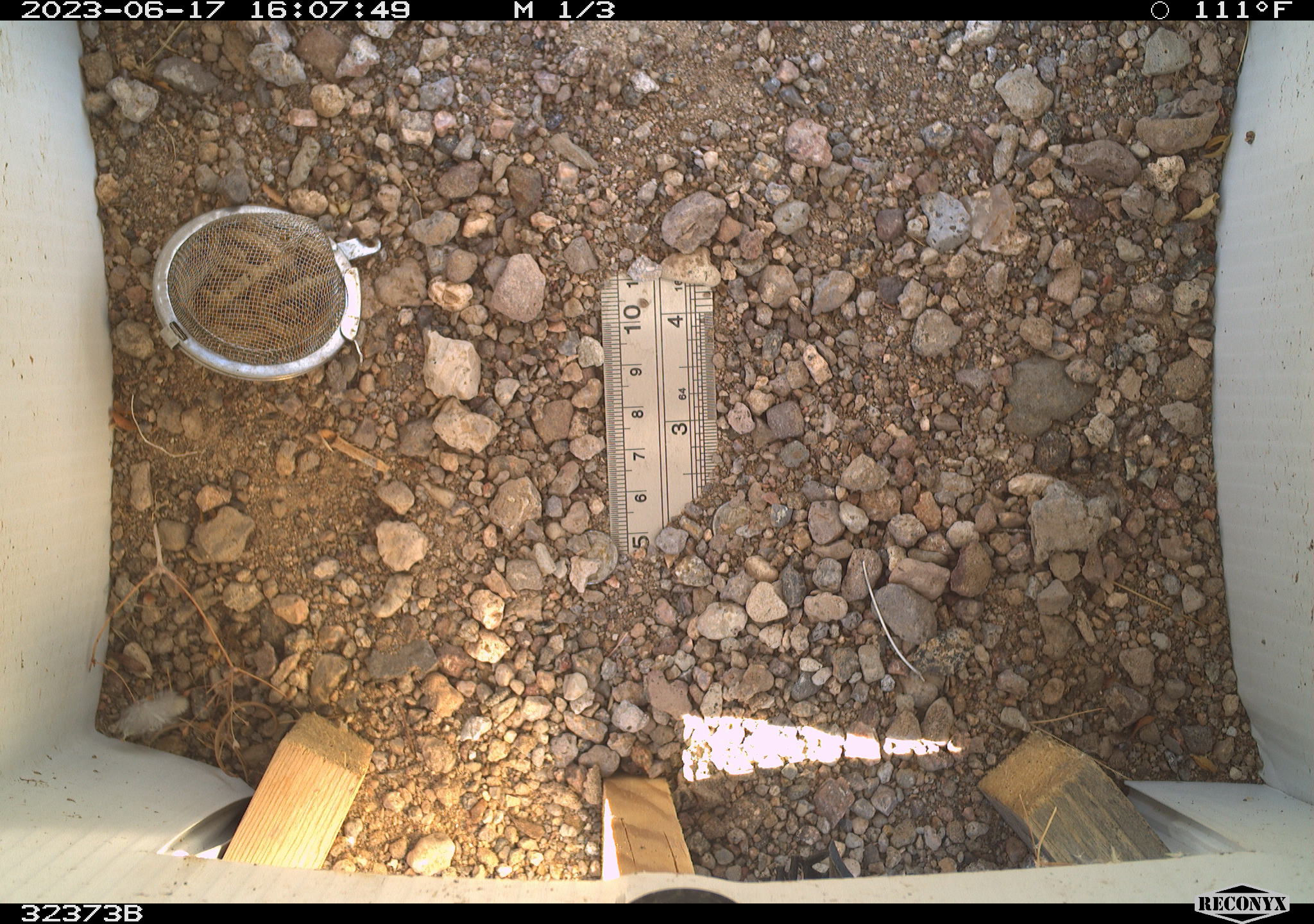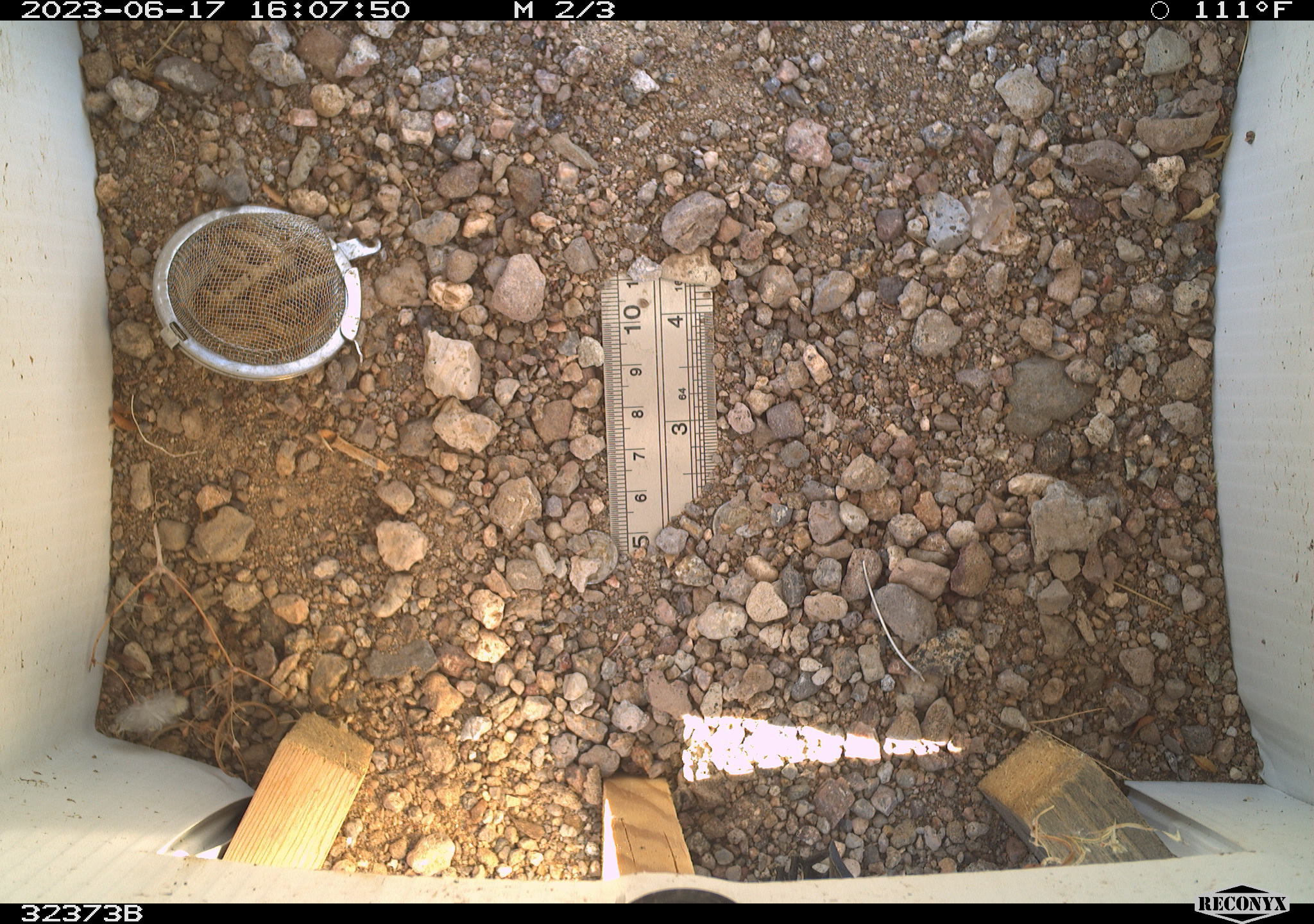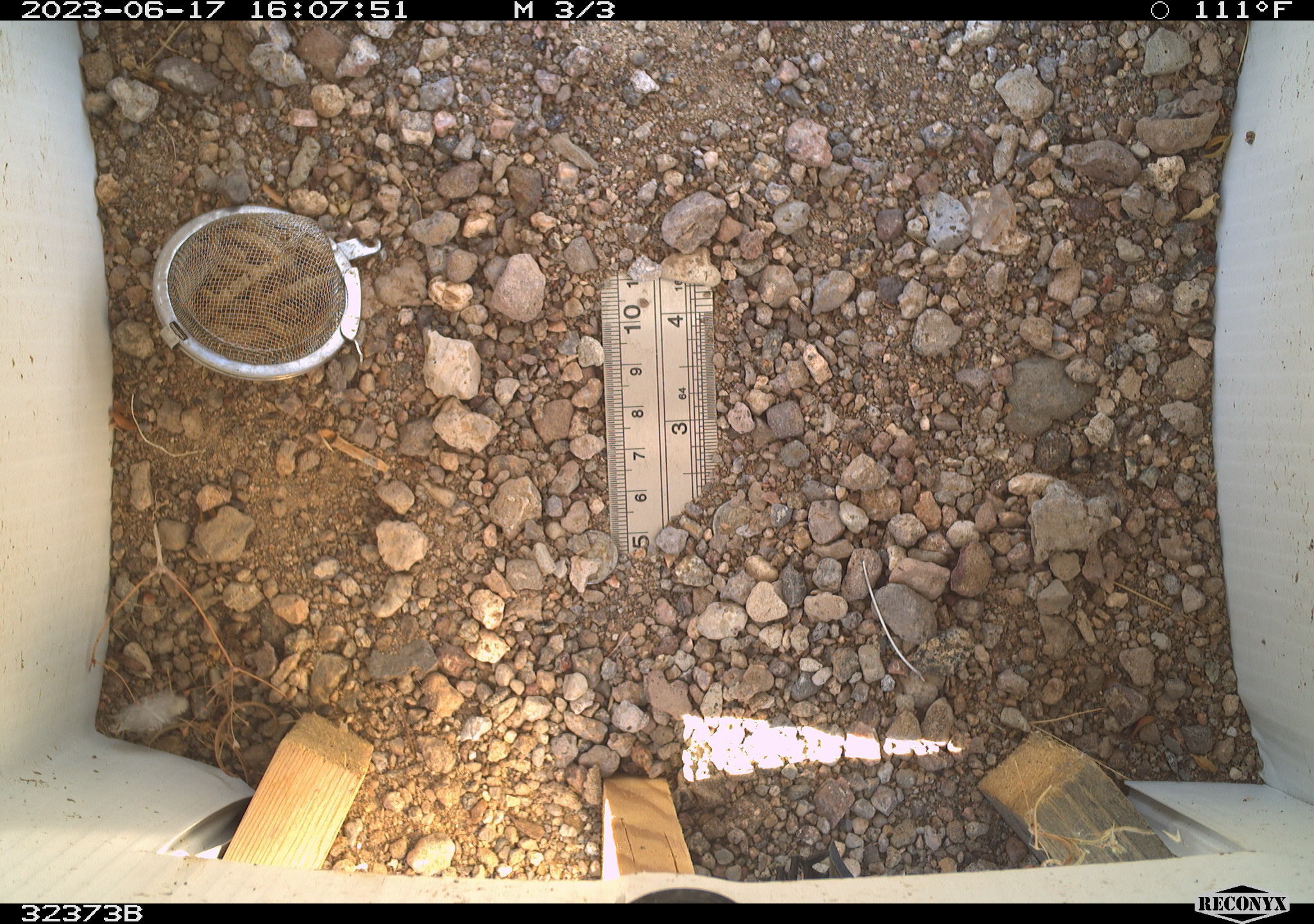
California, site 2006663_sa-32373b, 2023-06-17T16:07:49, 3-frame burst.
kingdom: Animalia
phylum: Chordata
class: Reptilia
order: Squamata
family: Teiidae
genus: Aspidoscelis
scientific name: Aspidoscelis tigris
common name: western whiptail